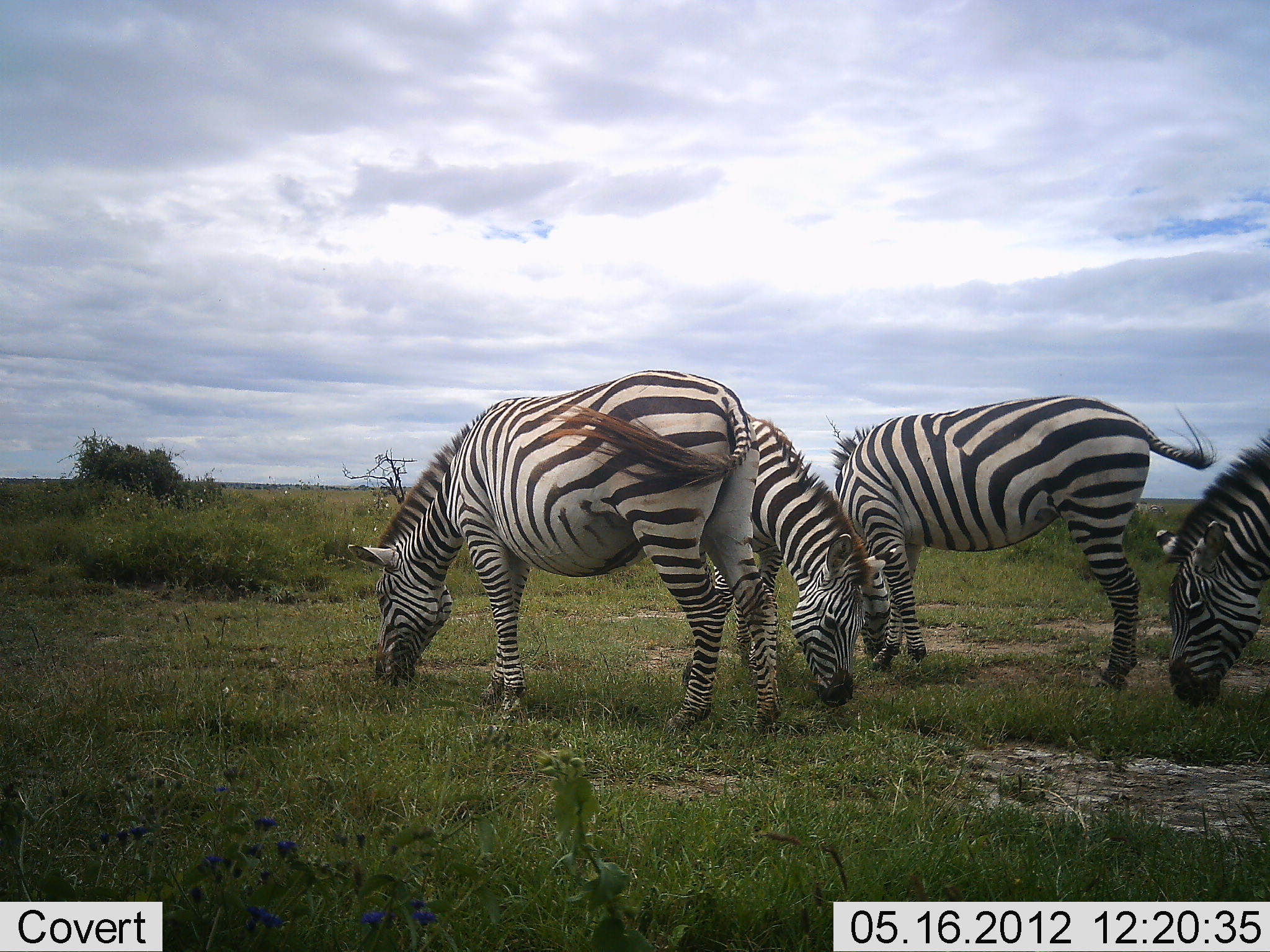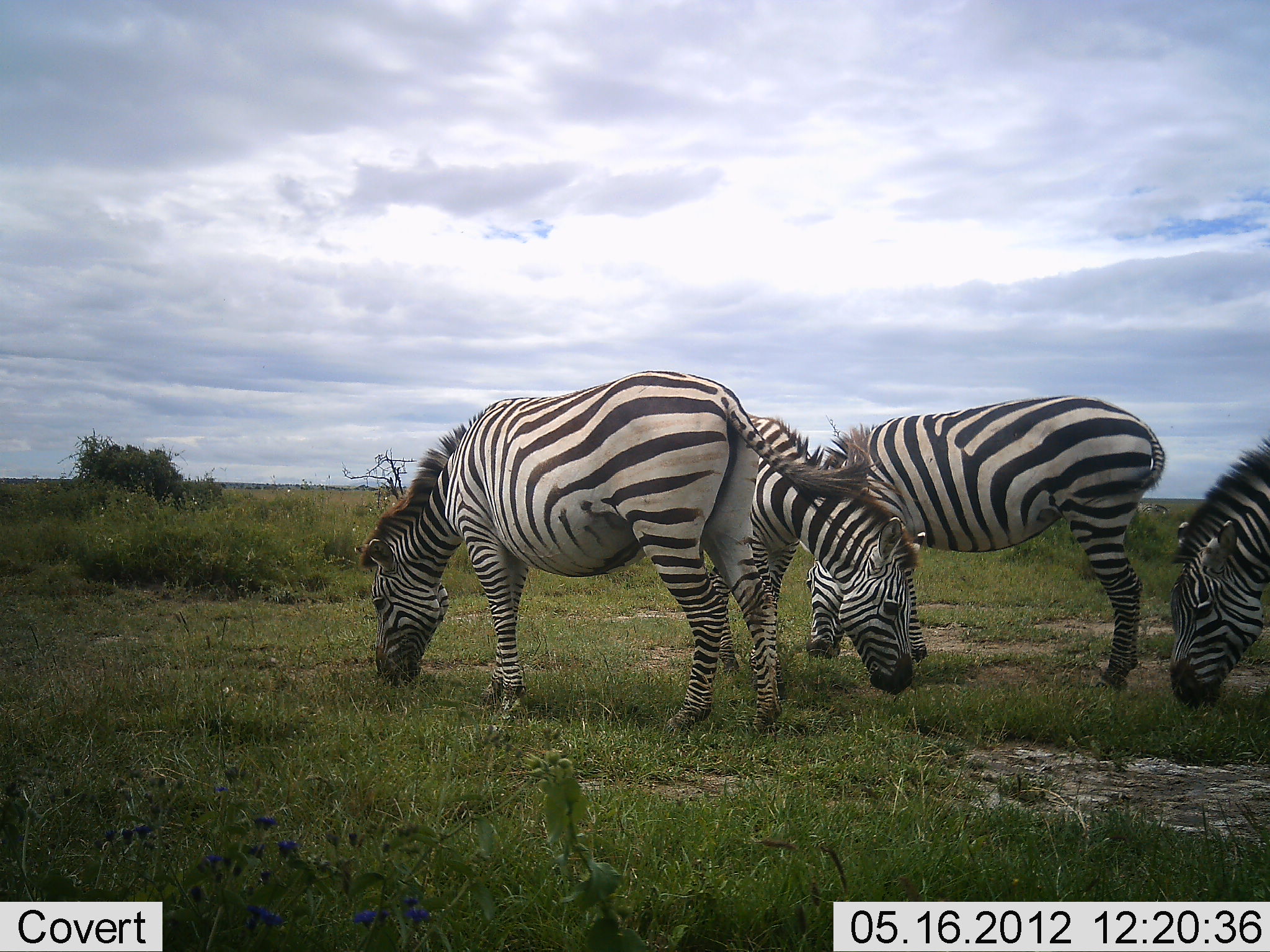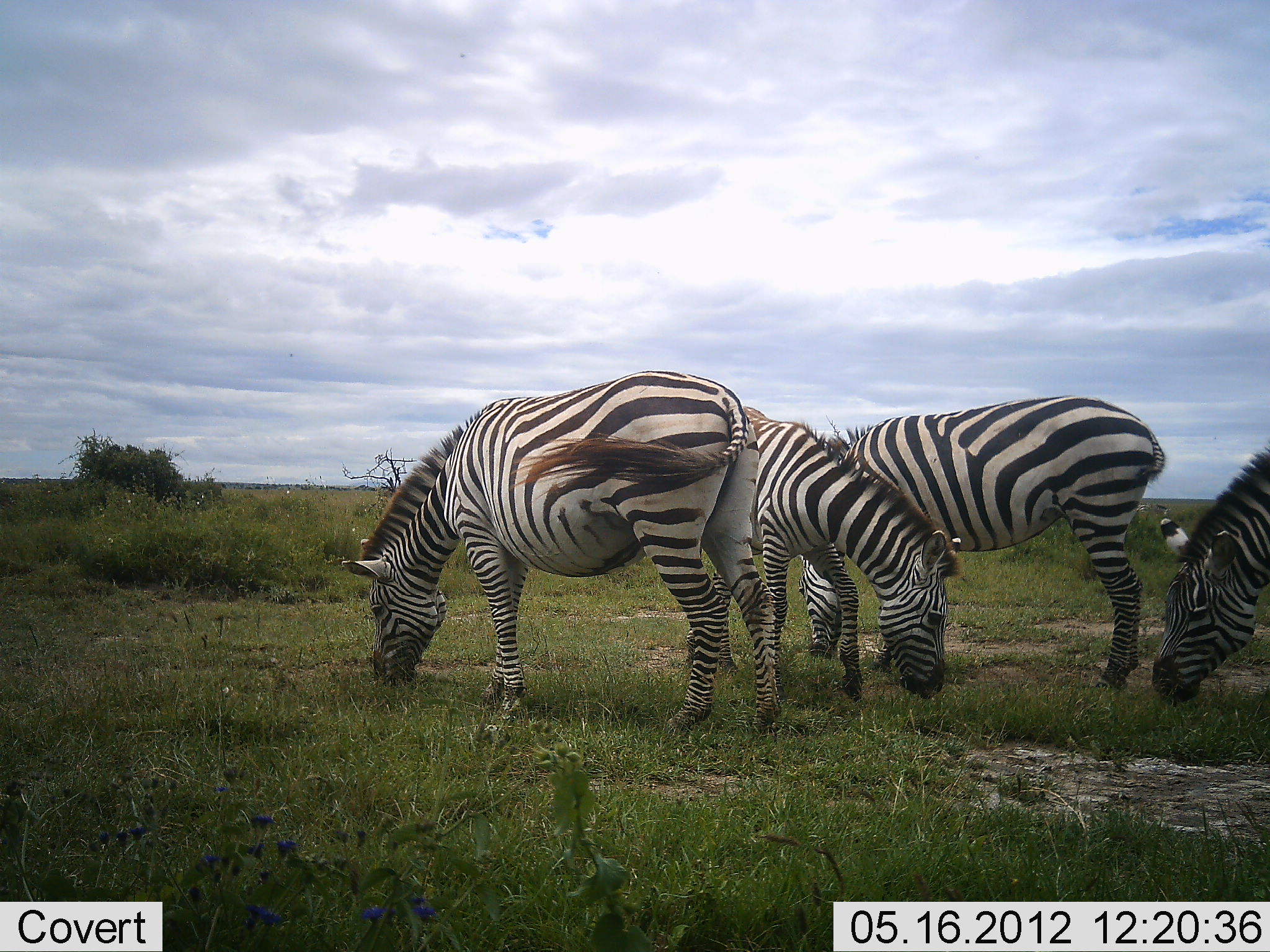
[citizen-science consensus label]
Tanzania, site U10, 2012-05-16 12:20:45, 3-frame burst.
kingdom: Animalia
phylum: Chordata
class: Mammalia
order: Perissodactyla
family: Equidae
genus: Equus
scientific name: Equus quagga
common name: plains zebra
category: zebra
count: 4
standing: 20%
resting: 0%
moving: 0%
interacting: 0%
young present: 0%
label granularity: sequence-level